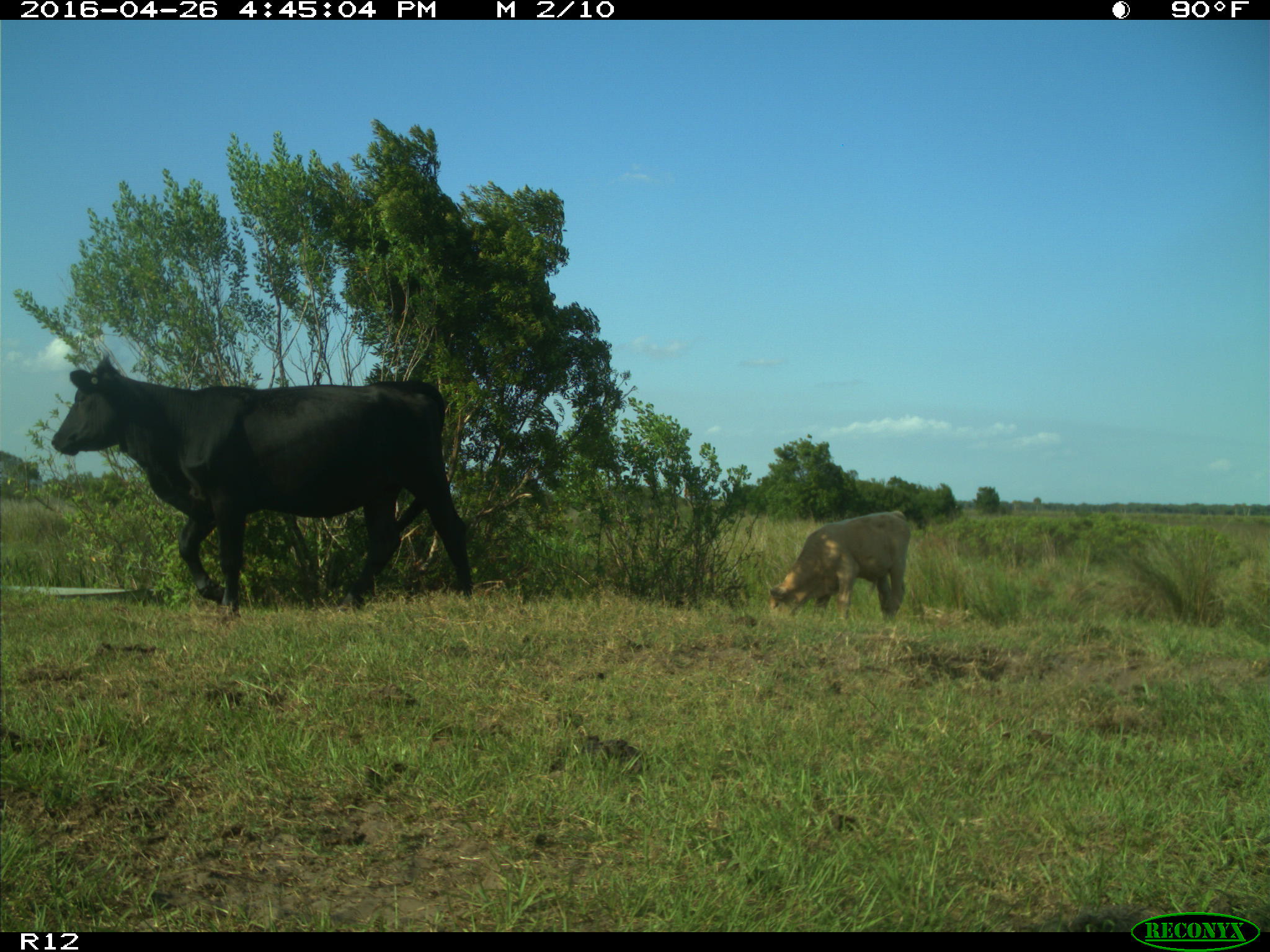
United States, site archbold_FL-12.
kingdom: Animalia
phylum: Chordata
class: Mammalia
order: Artiodactyla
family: Bovidae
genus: Bos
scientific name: Bos taurus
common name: domestic cow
Bos taurus (domestic cow).